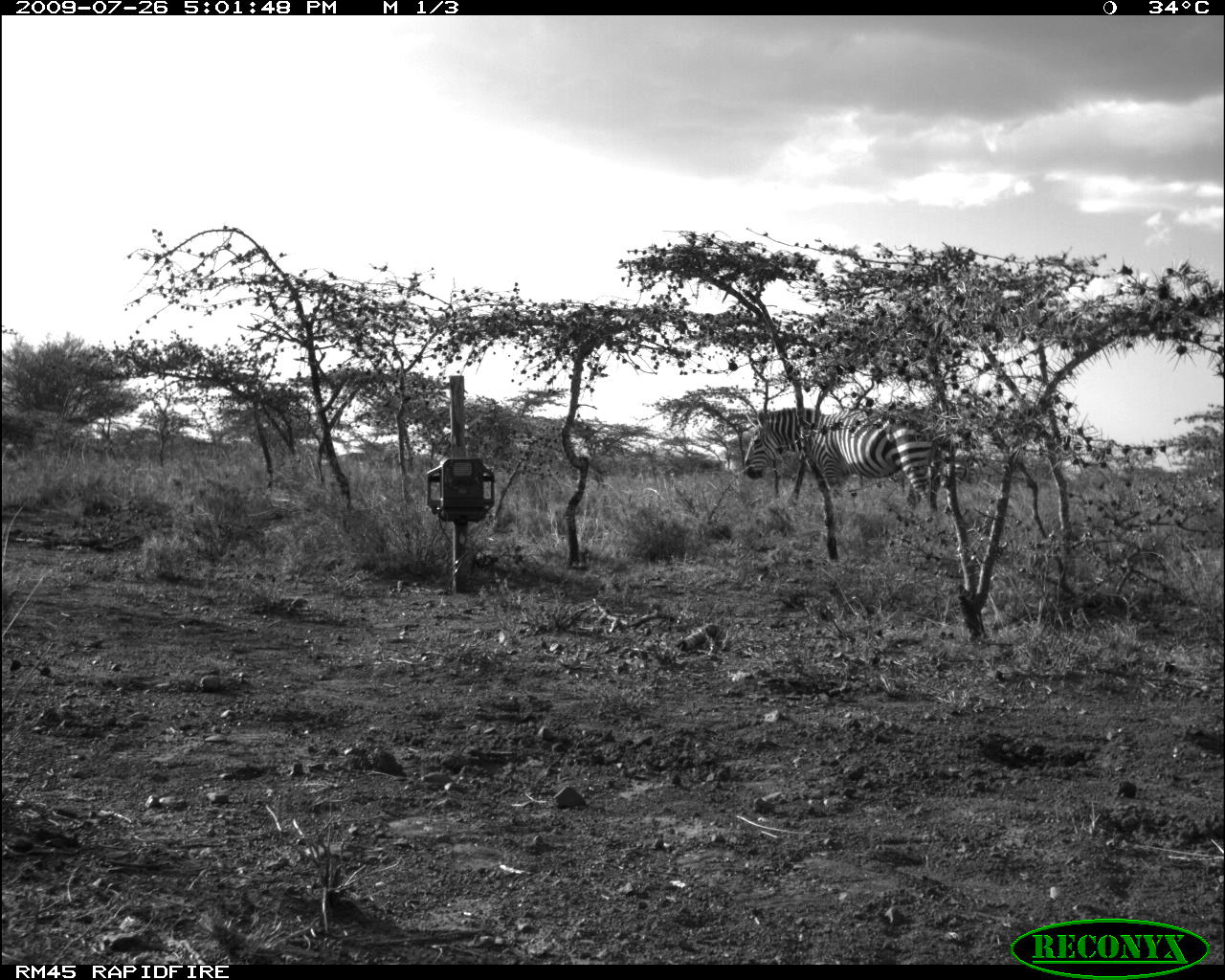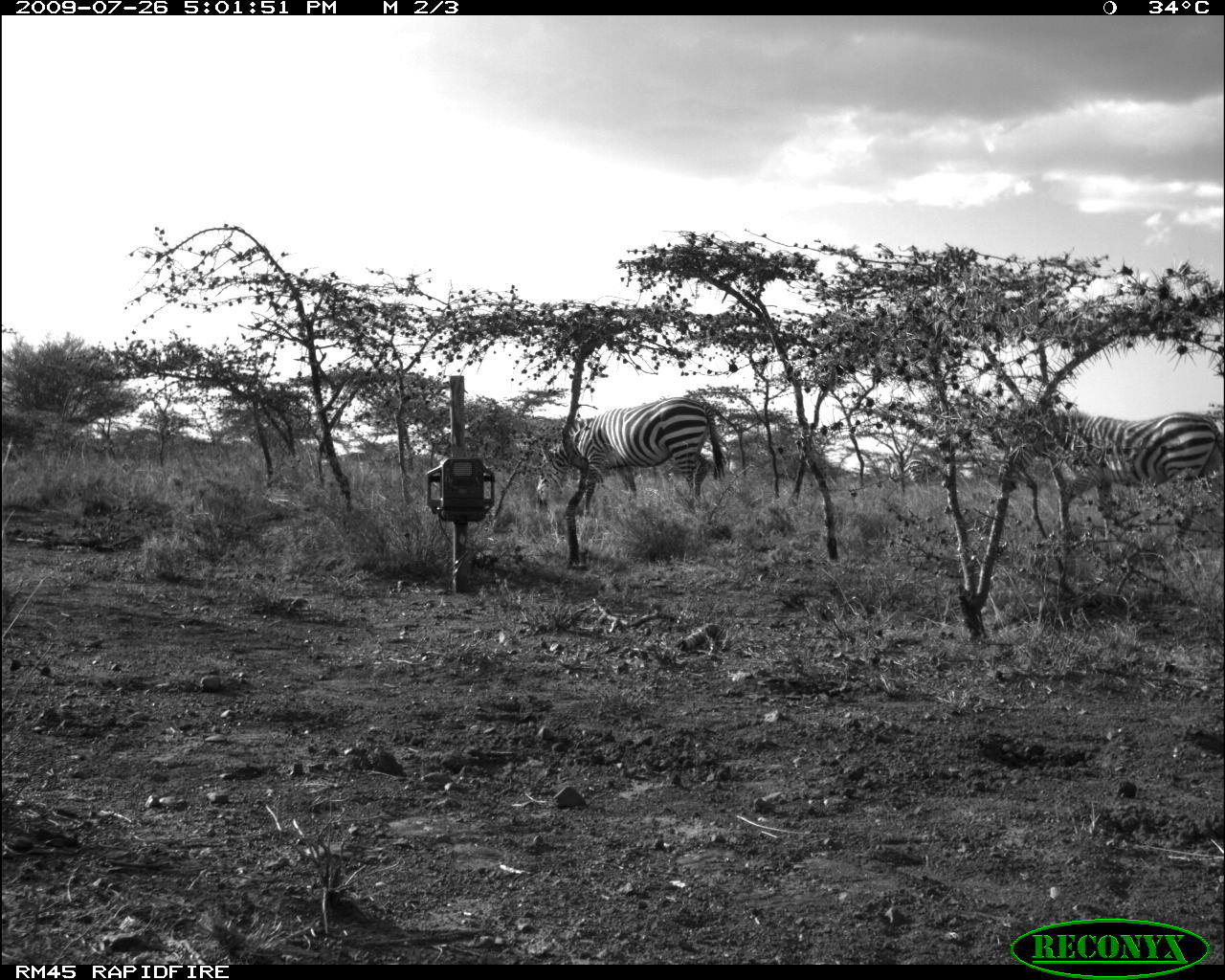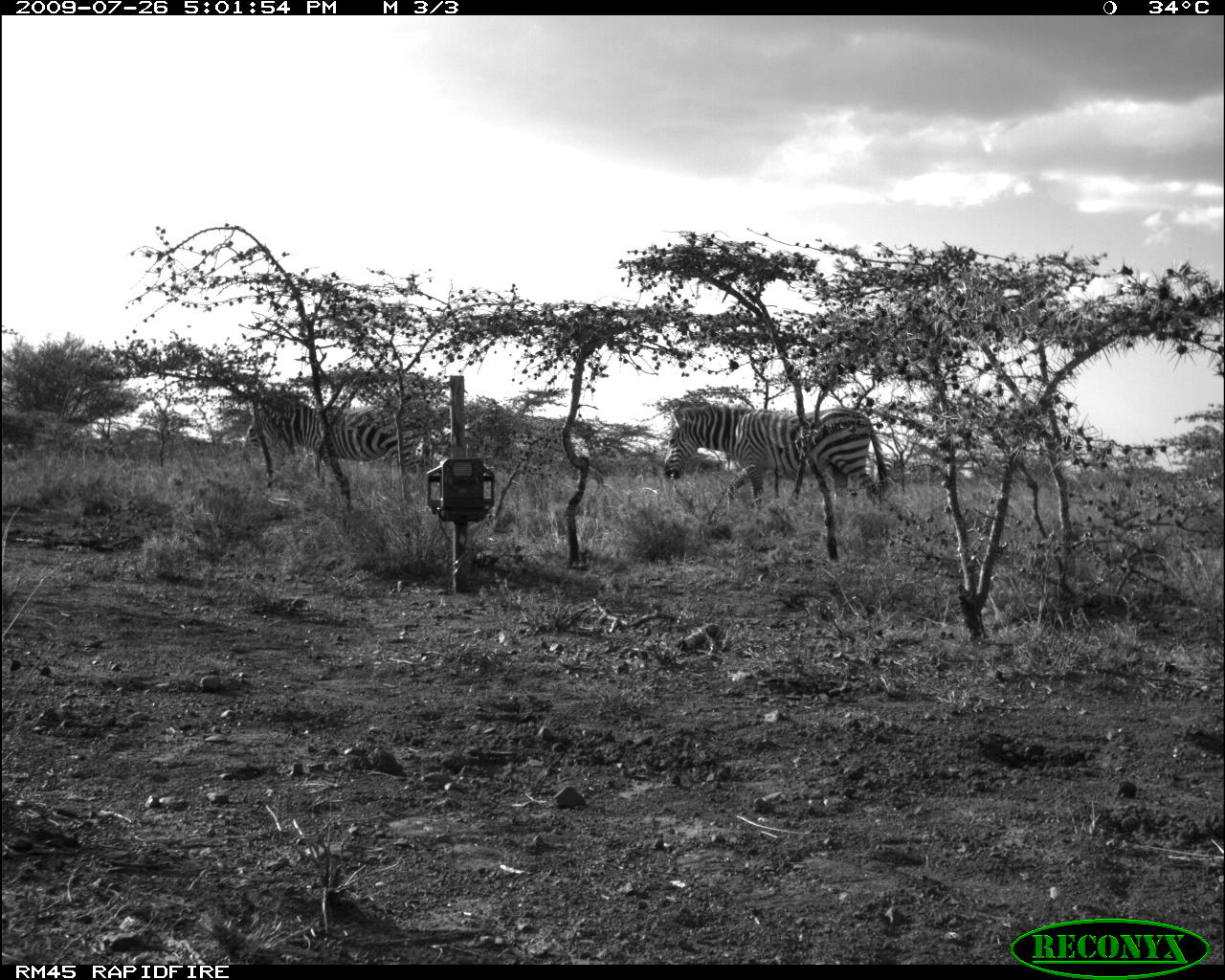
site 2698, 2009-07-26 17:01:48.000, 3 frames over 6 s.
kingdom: Animalia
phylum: Chordata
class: Mammalia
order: Perissodactyla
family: Equidae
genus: Equus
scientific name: Equus quagga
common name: plains zebra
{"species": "Equus quagga (plains zebra)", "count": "1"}